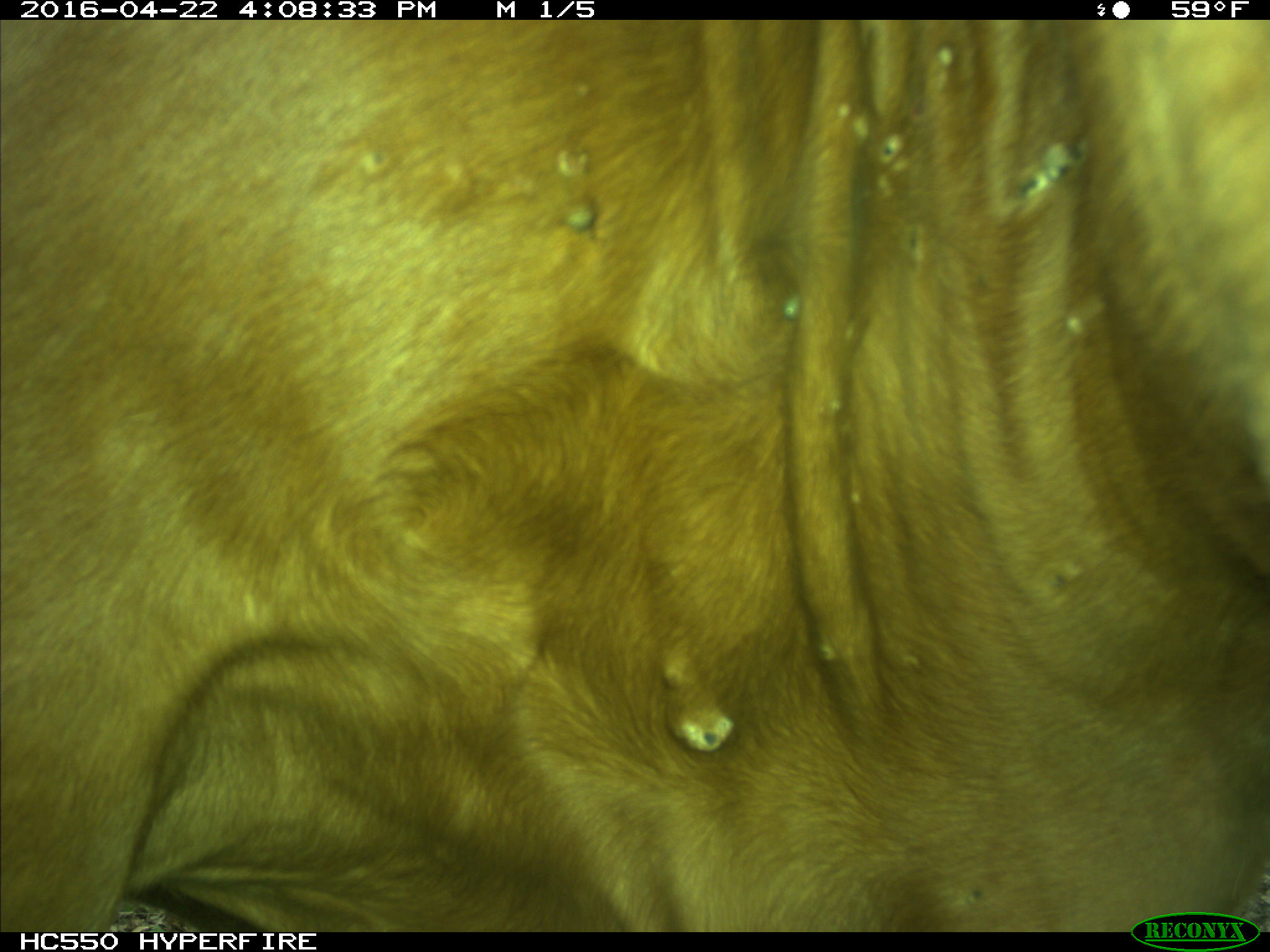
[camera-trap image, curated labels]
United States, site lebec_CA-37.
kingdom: Animalia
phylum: Chordata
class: Mammalia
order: Artiodactyla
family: Bovidae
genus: Bos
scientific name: Bos taurus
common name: domestic cow